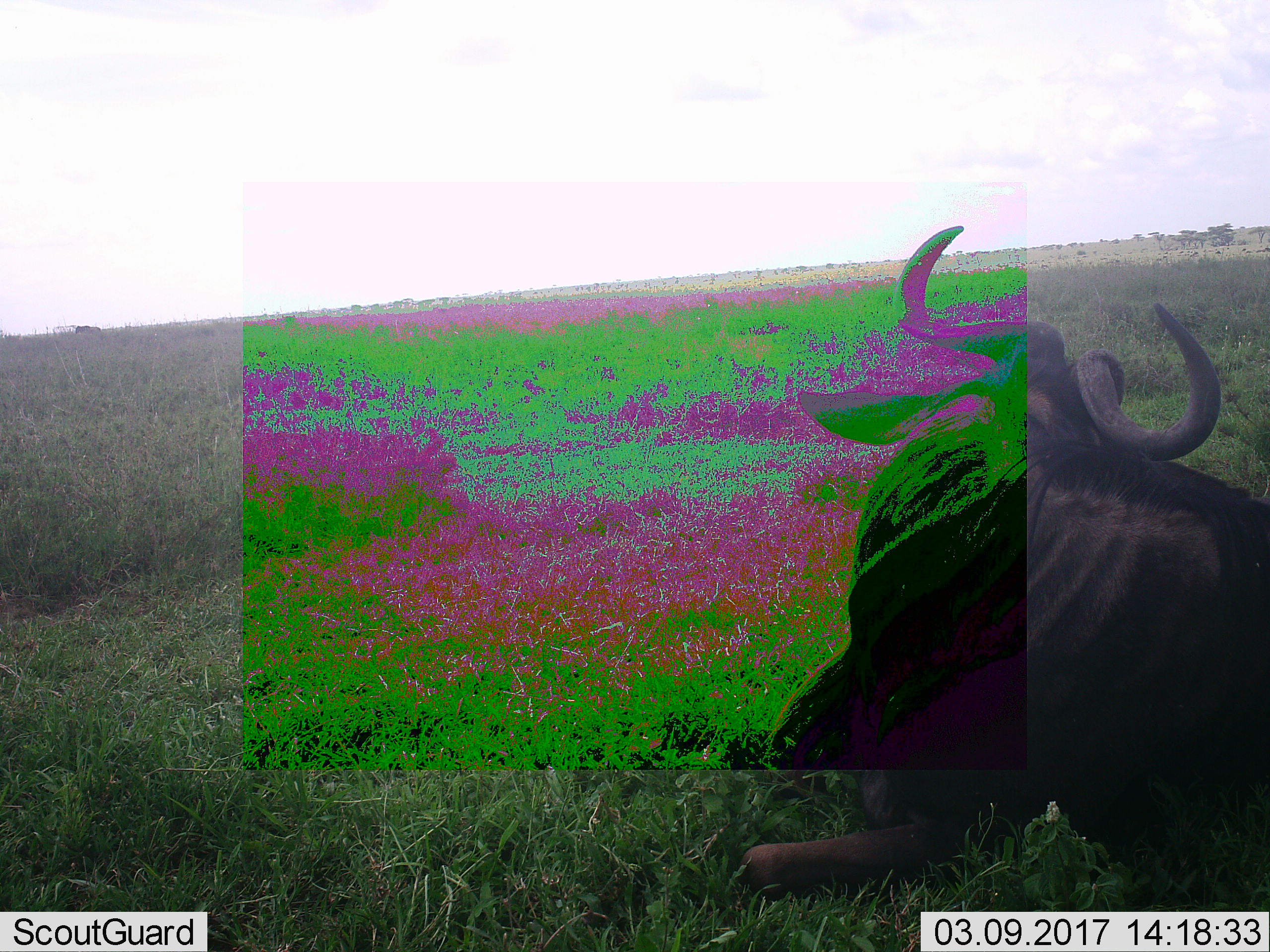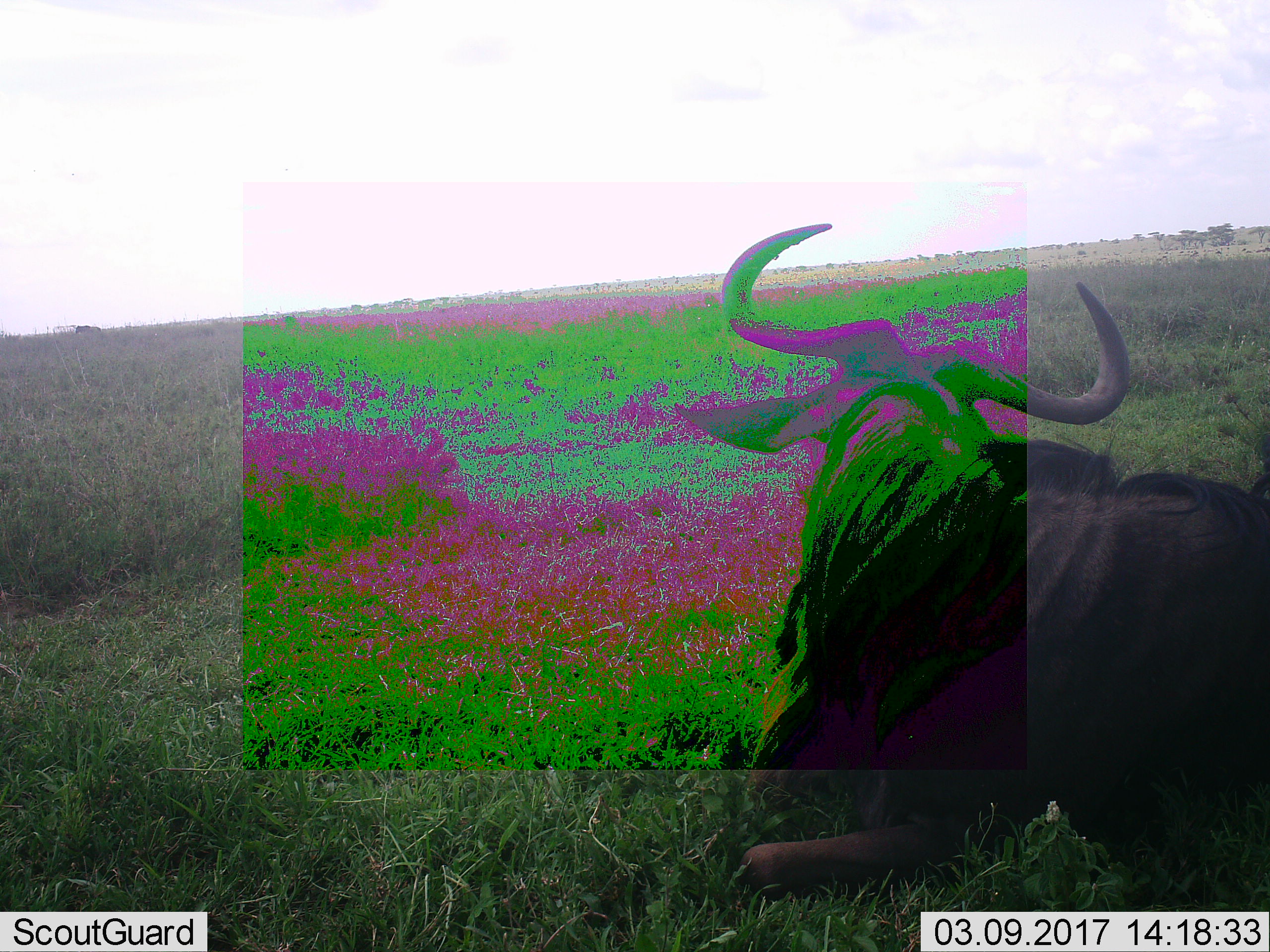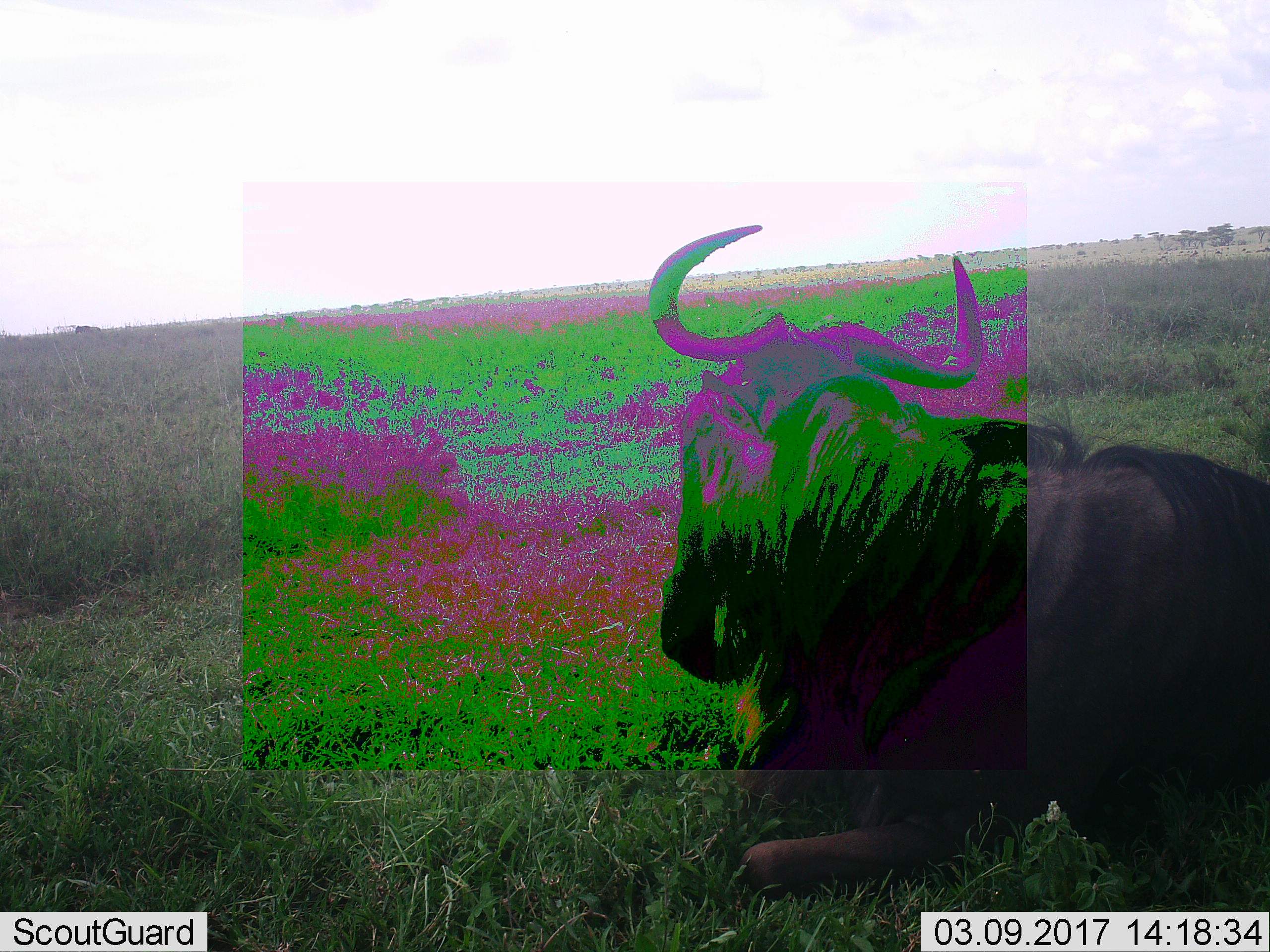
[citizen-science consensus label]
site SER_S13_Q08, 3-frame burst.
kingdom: Animalia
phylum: Chordata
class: Mammalia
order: Artiodactyla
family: Bovidae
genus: Connochaetes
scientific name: Connochaetes taurinus taurinus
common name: blue wildebeest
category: wildebeestblue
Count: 1.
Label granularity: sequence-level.